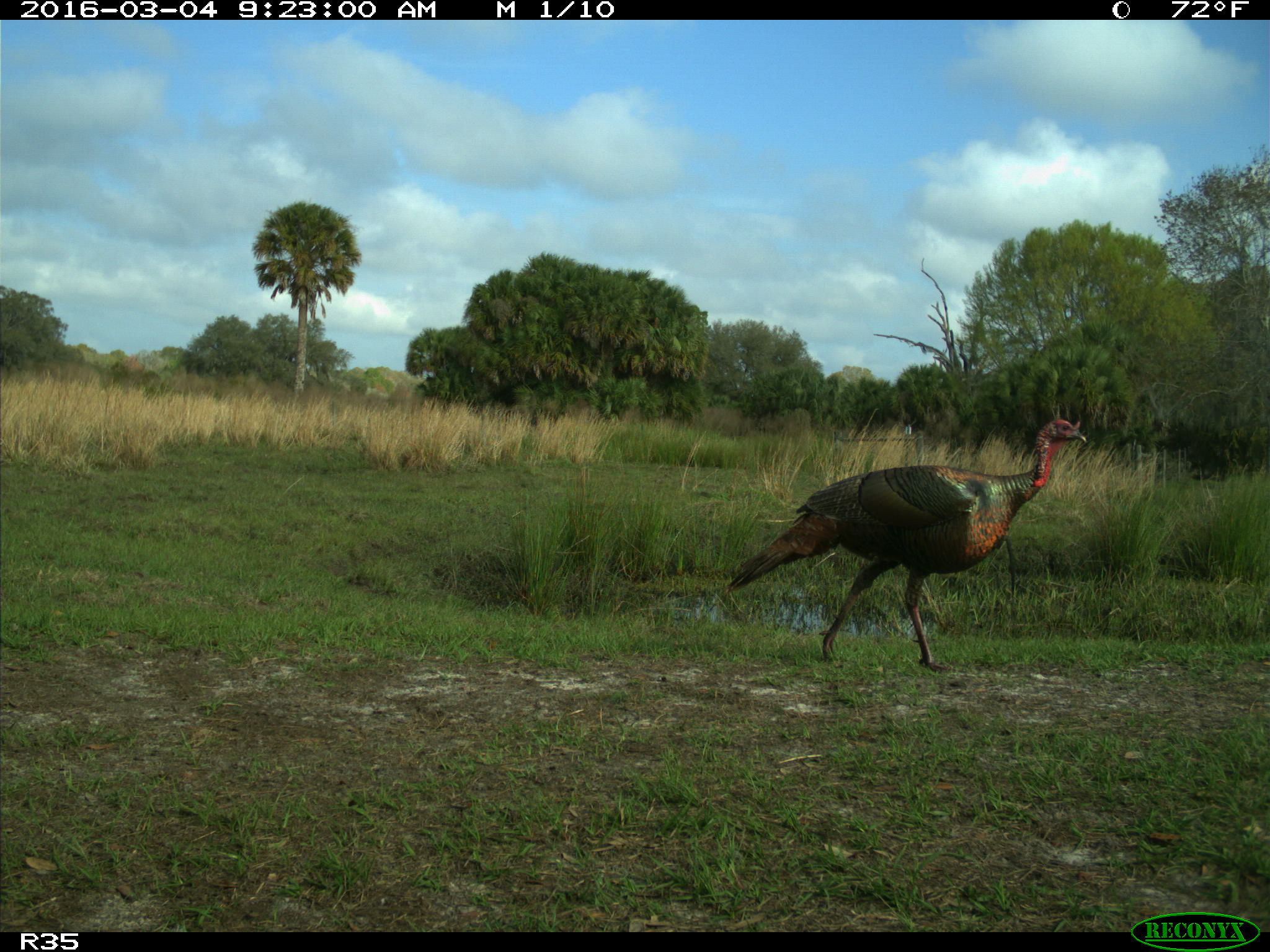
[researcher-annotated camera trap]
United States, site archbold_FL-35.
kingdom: Animalia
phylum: Chordata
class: Aves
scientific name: Aves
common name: birds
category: unidentified bird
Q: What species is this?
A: Unidentified bird (birds) (Aves).